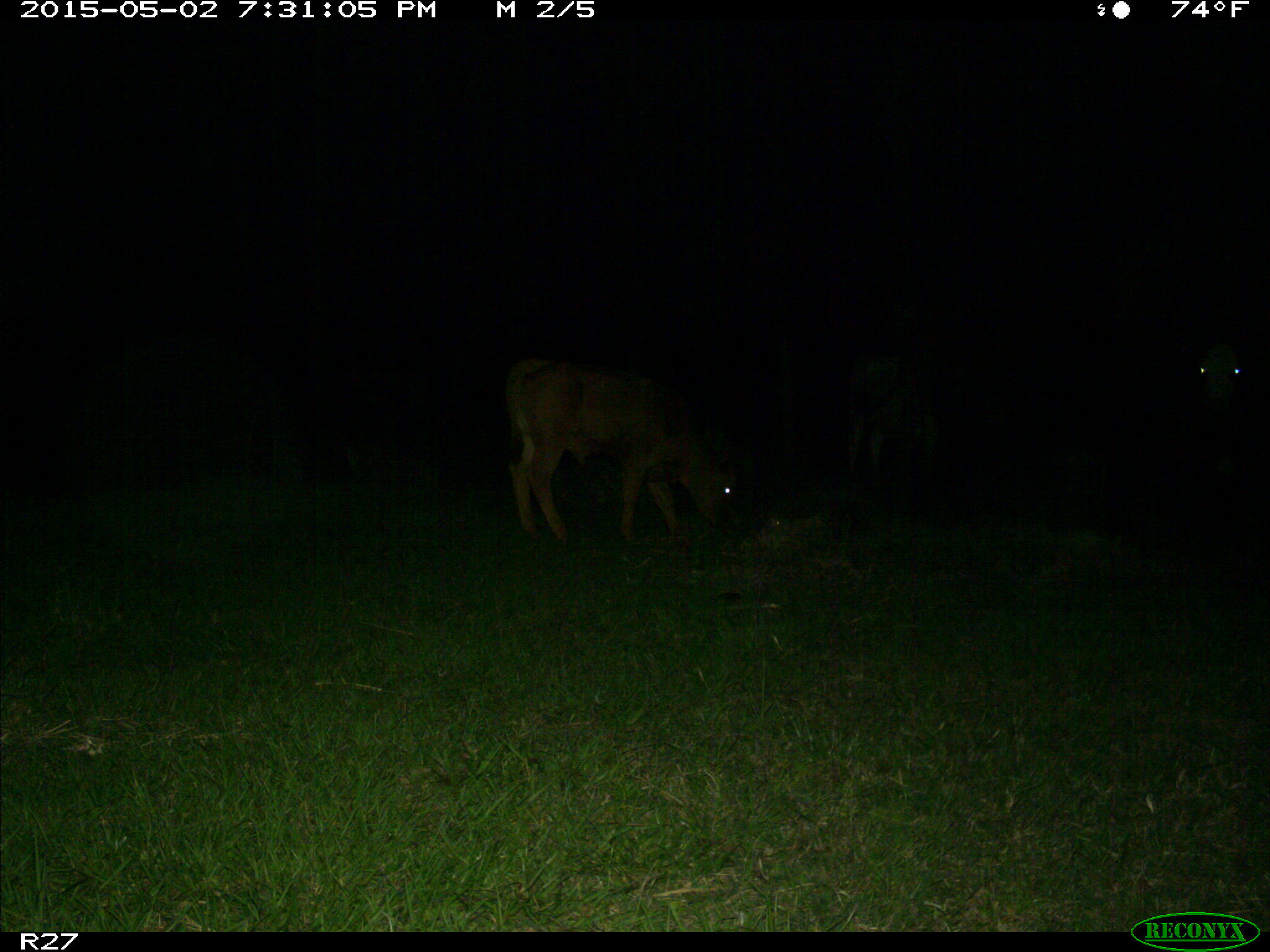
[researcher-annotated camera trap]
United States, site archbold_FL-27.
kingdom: Animalia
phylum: Chordata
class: Mammalia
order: Artiodactyla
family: Bovidae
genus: Bos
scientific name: Bos taurus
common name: domestic cow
Bos taurus (domestic cow).